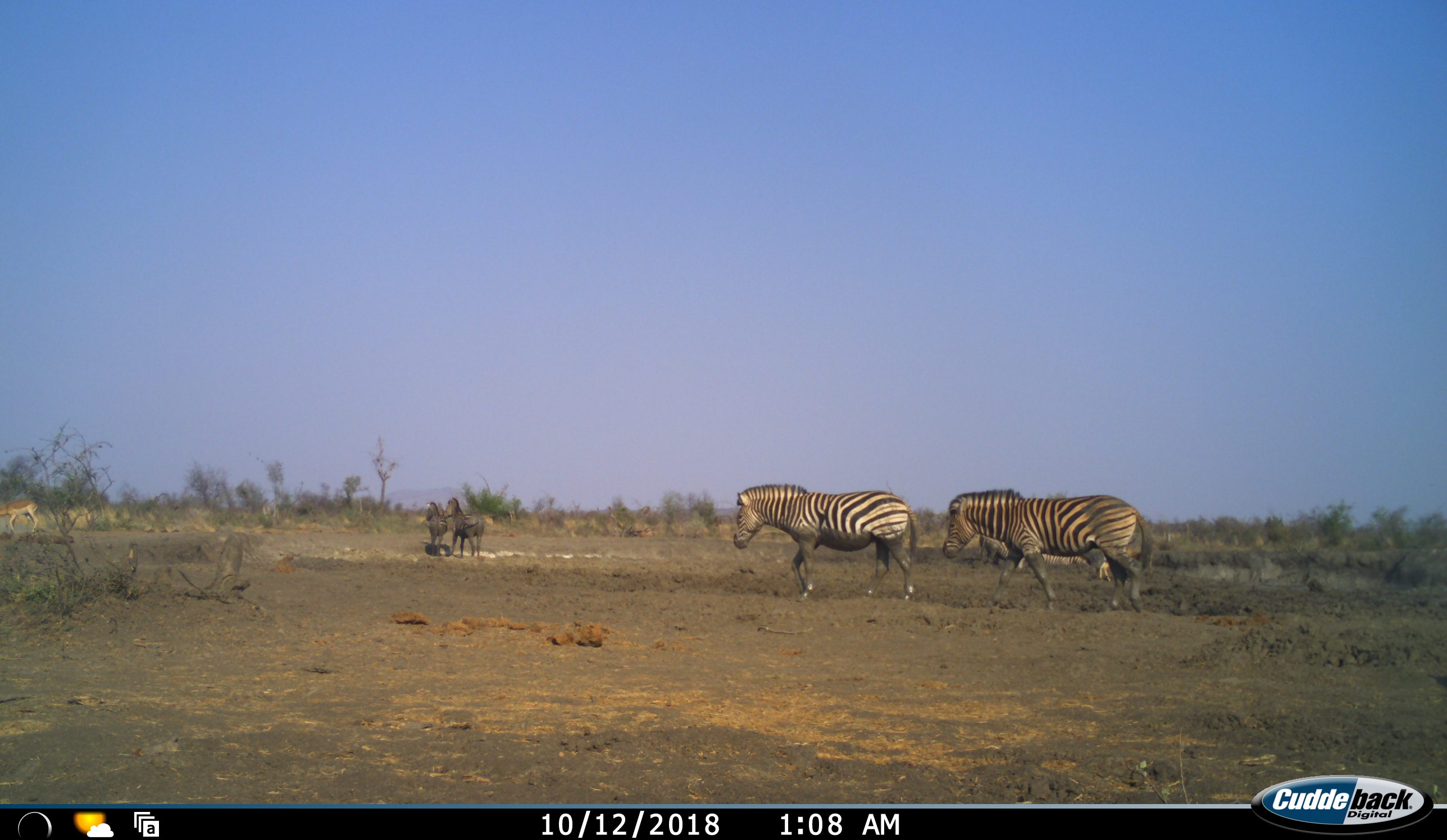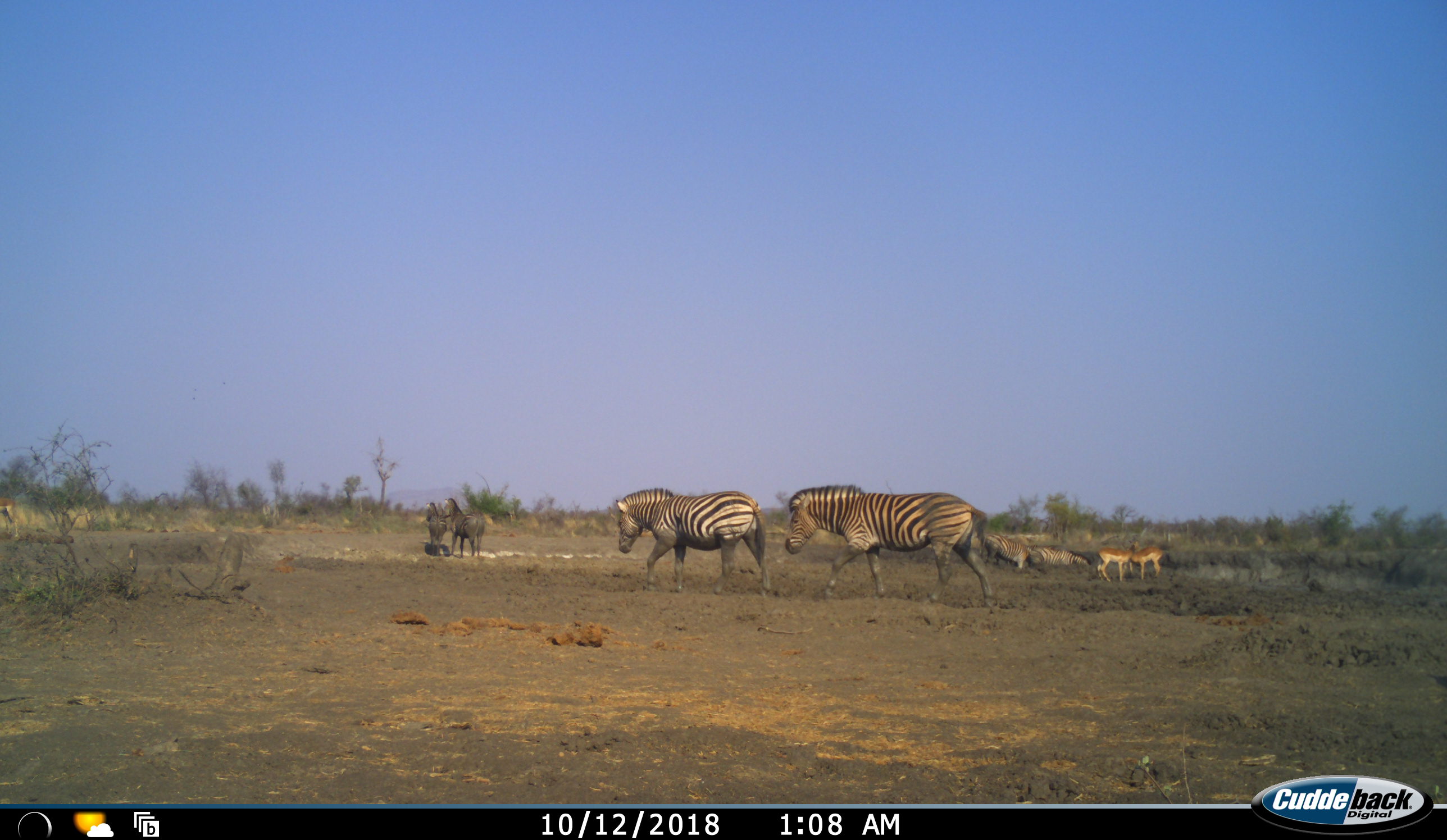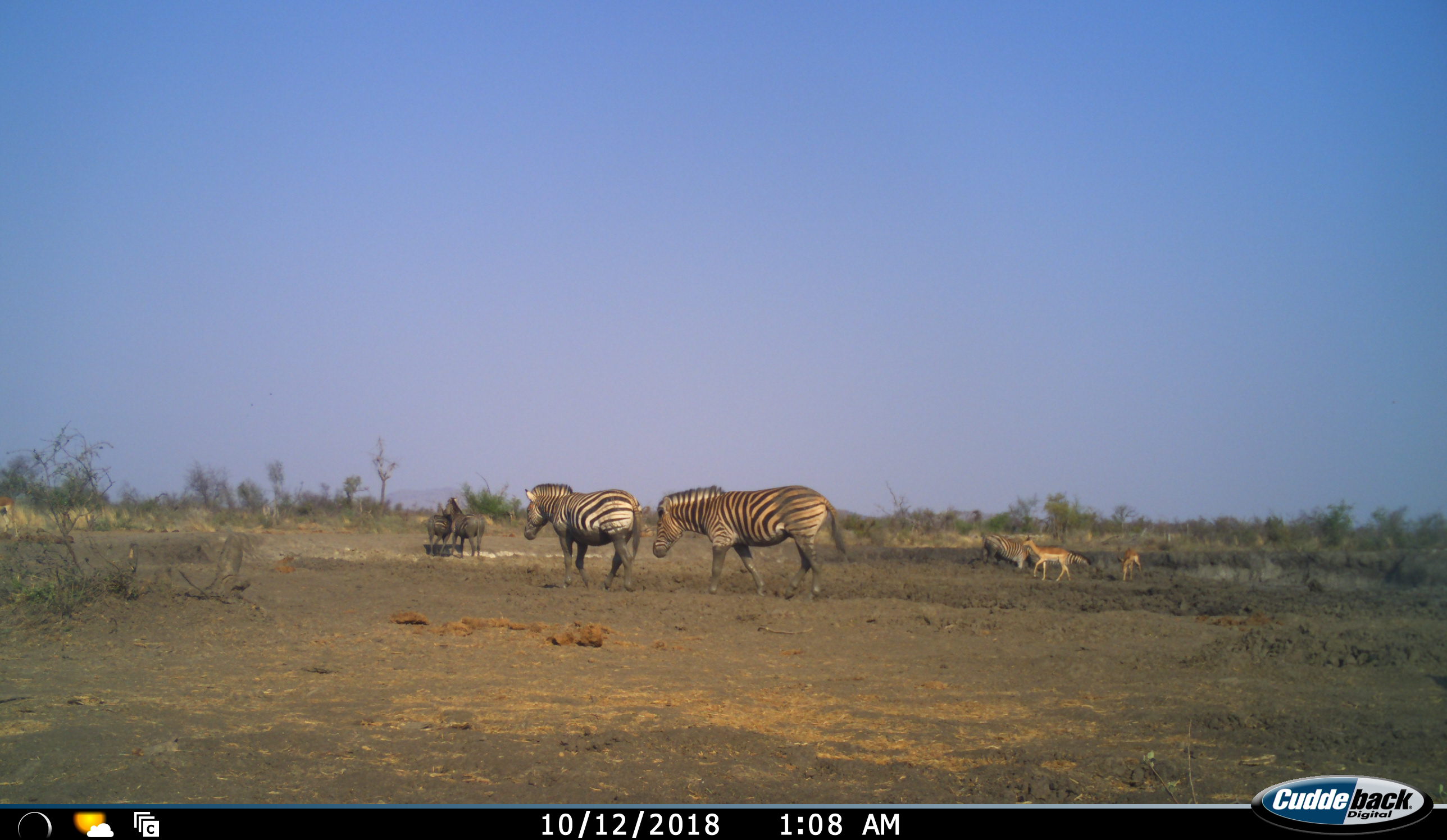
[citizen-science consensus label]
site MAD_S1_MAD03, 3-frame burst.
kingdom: Animalia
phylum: Chordata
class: Mammalia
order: Artiodactyla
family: Bovidae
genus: Aepyceros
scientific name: Aepyceros melampus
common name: impala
Impala (Aepyceros melampus), count 3. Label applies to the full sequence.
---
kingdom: Animalia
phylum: Chordata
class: Mammalia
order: Perissodactyla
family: Equidae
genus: Equus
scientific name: Equus quagga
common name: plains zebra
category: zebraplains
Zebraplains (plains zebra) (Equus quagga), count 6. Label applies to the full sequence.